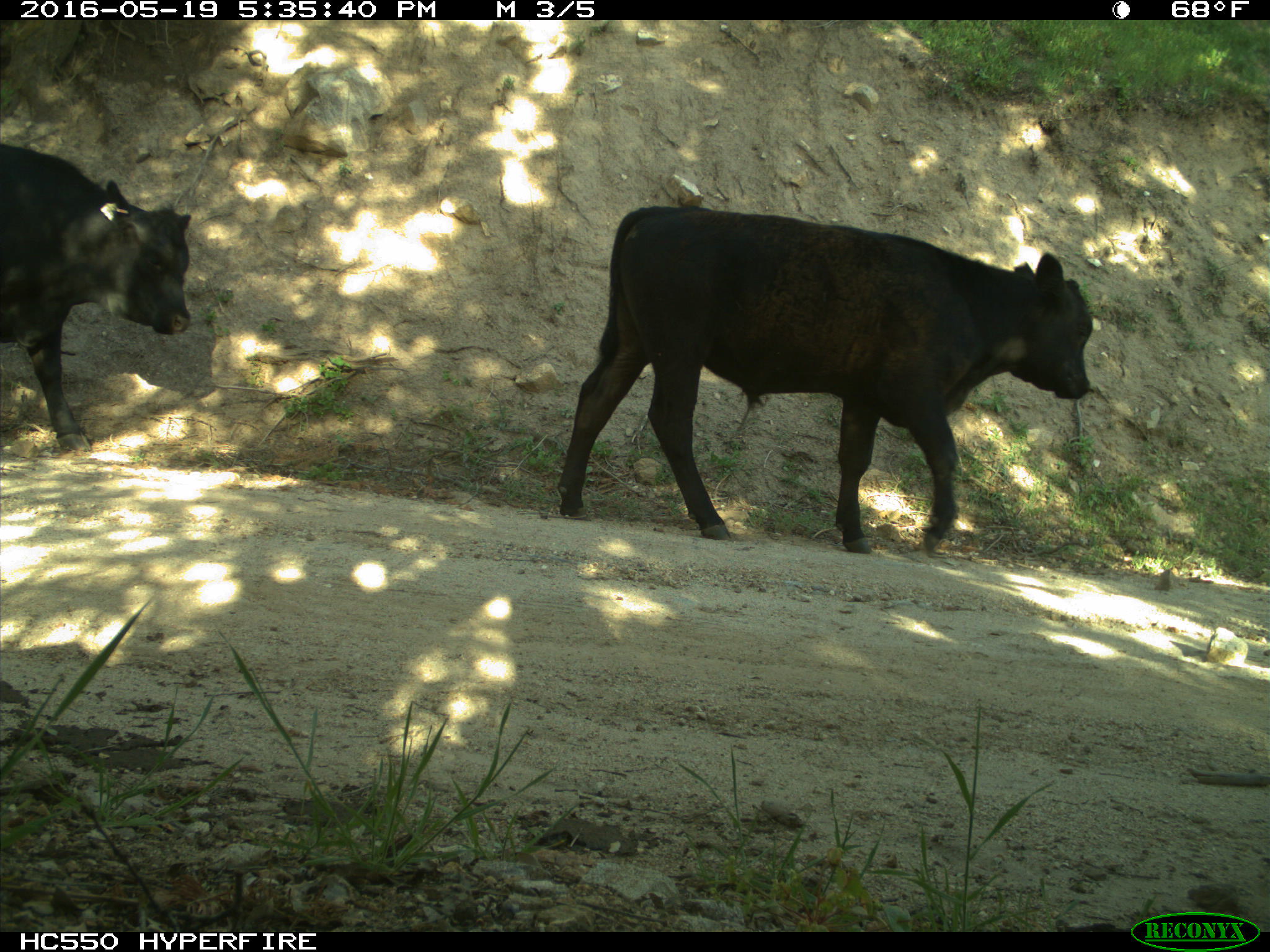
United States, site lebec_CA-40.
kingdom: Animalia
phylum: Chordata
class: Mammalia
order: Artiodactyla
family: Bovidae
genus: Bos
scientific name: Bos taurus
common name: domestic cow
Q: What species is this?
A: Bos taurus (domestic cow).